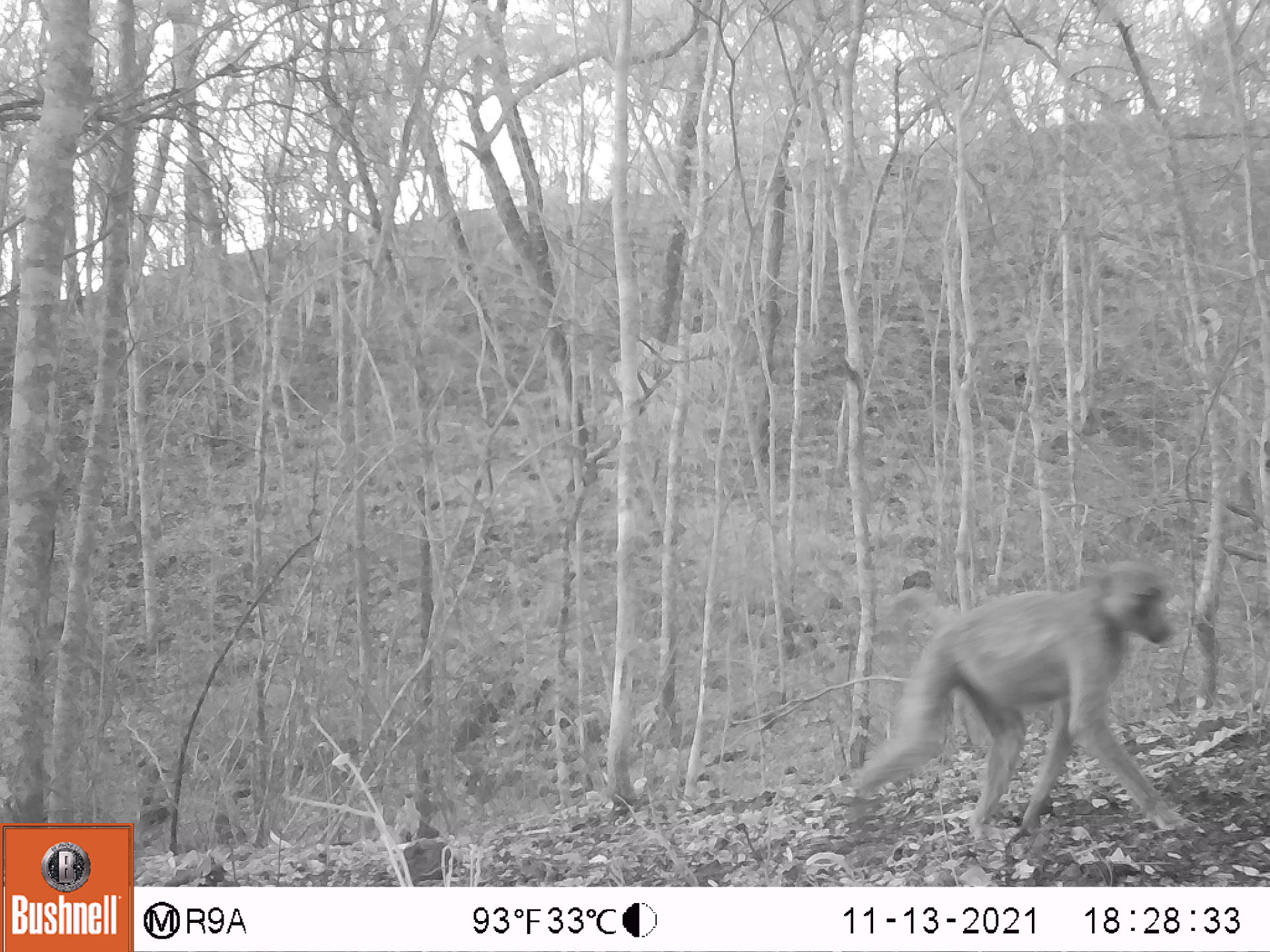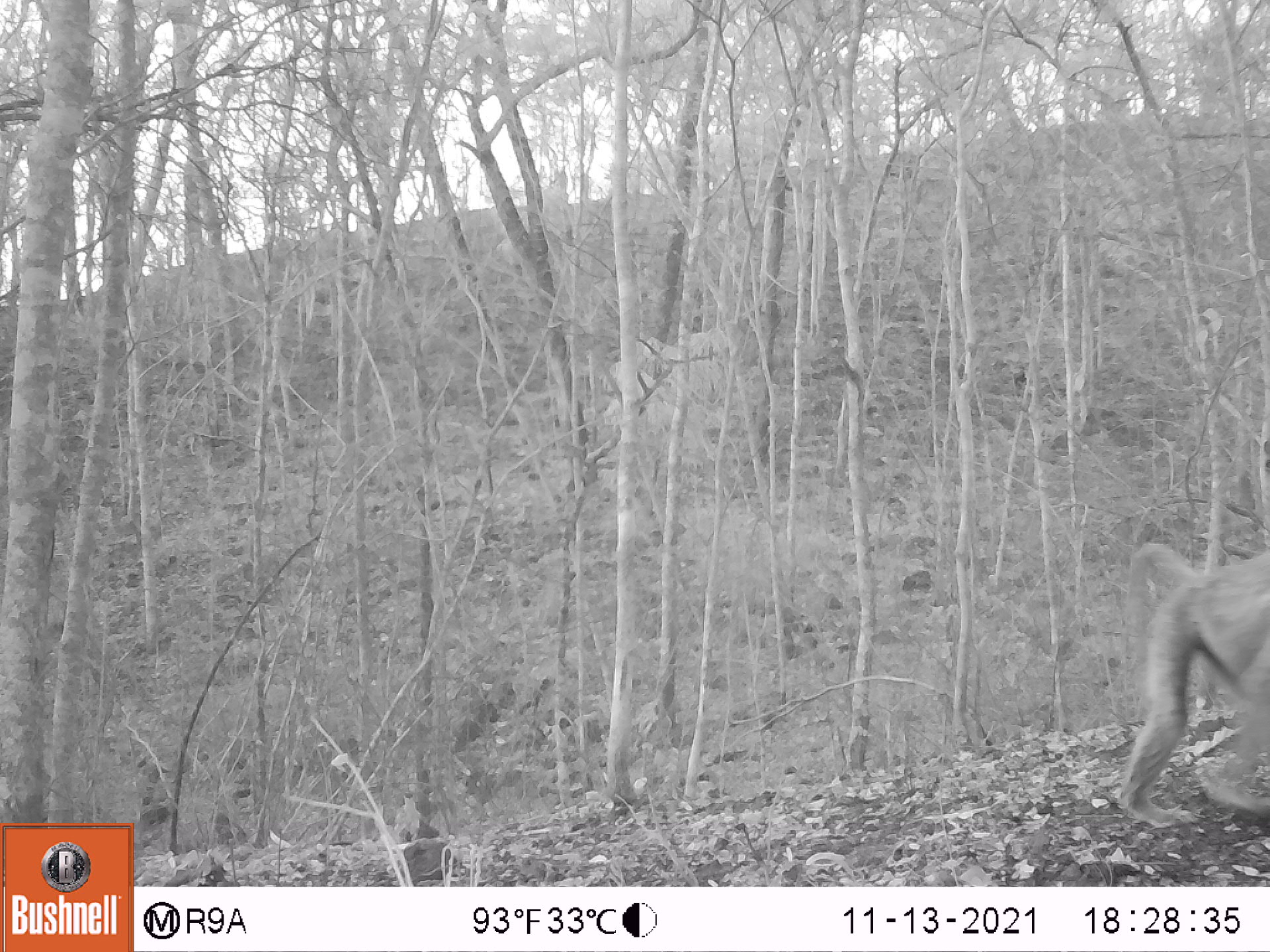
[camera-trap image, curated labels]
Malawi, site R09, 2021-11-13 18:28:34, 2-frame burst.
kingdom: Animalia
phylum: Chordata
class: Mammalia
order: Primates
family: Cercopithecidae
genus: Papio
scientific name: Papio cynocephalus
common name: yellow baboon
Yellow baboon (Papio cynocephalus), count 1.